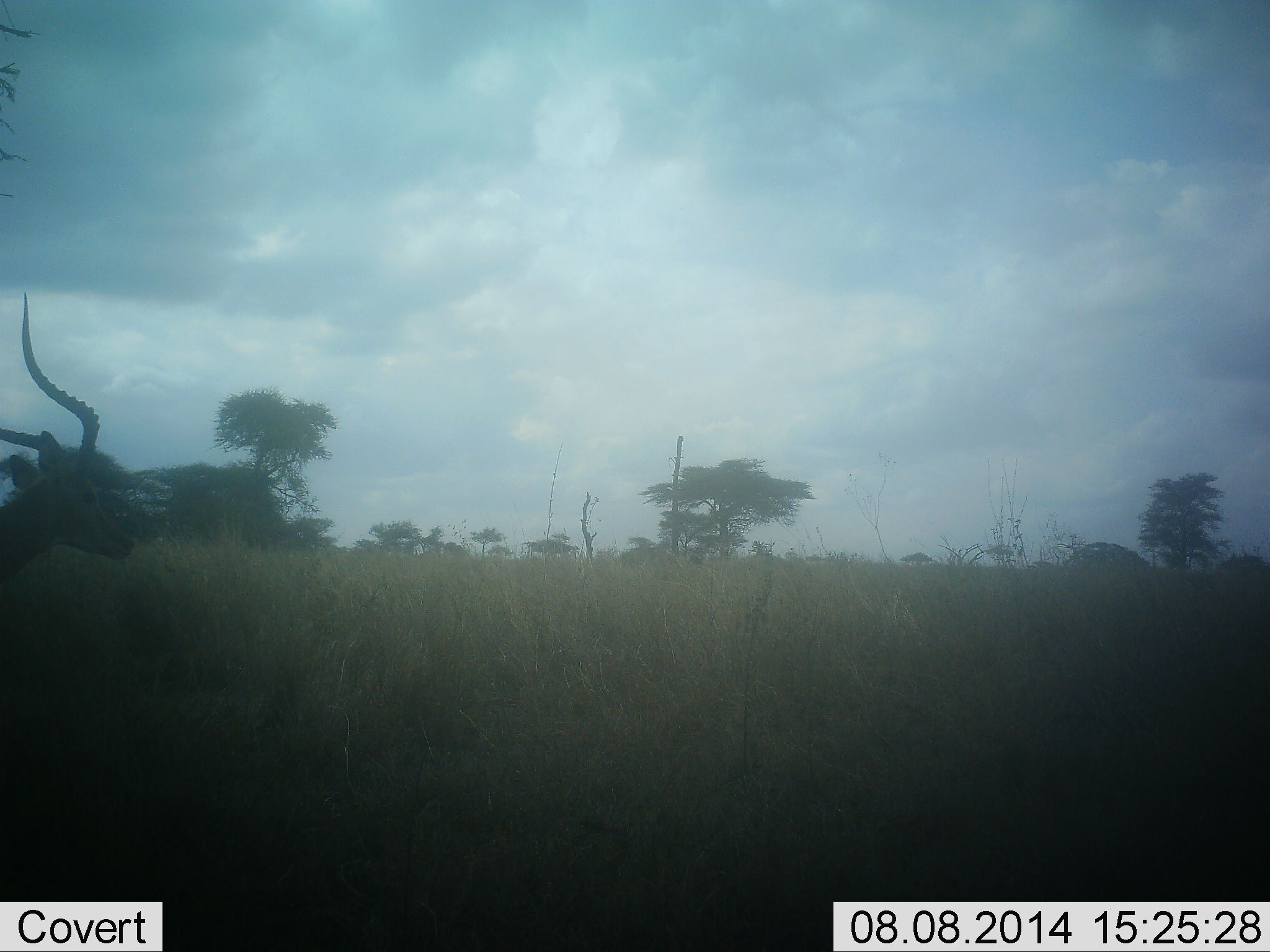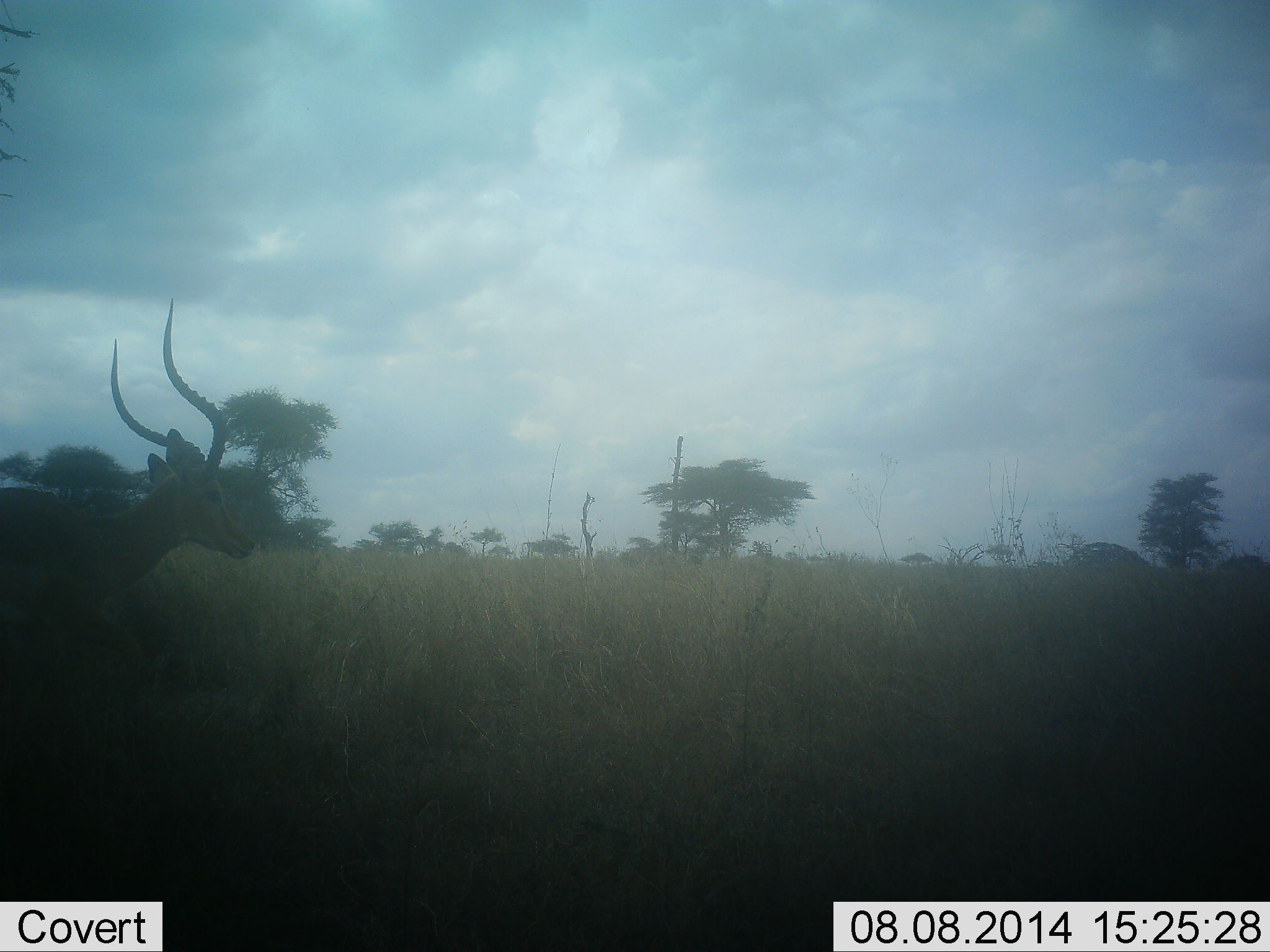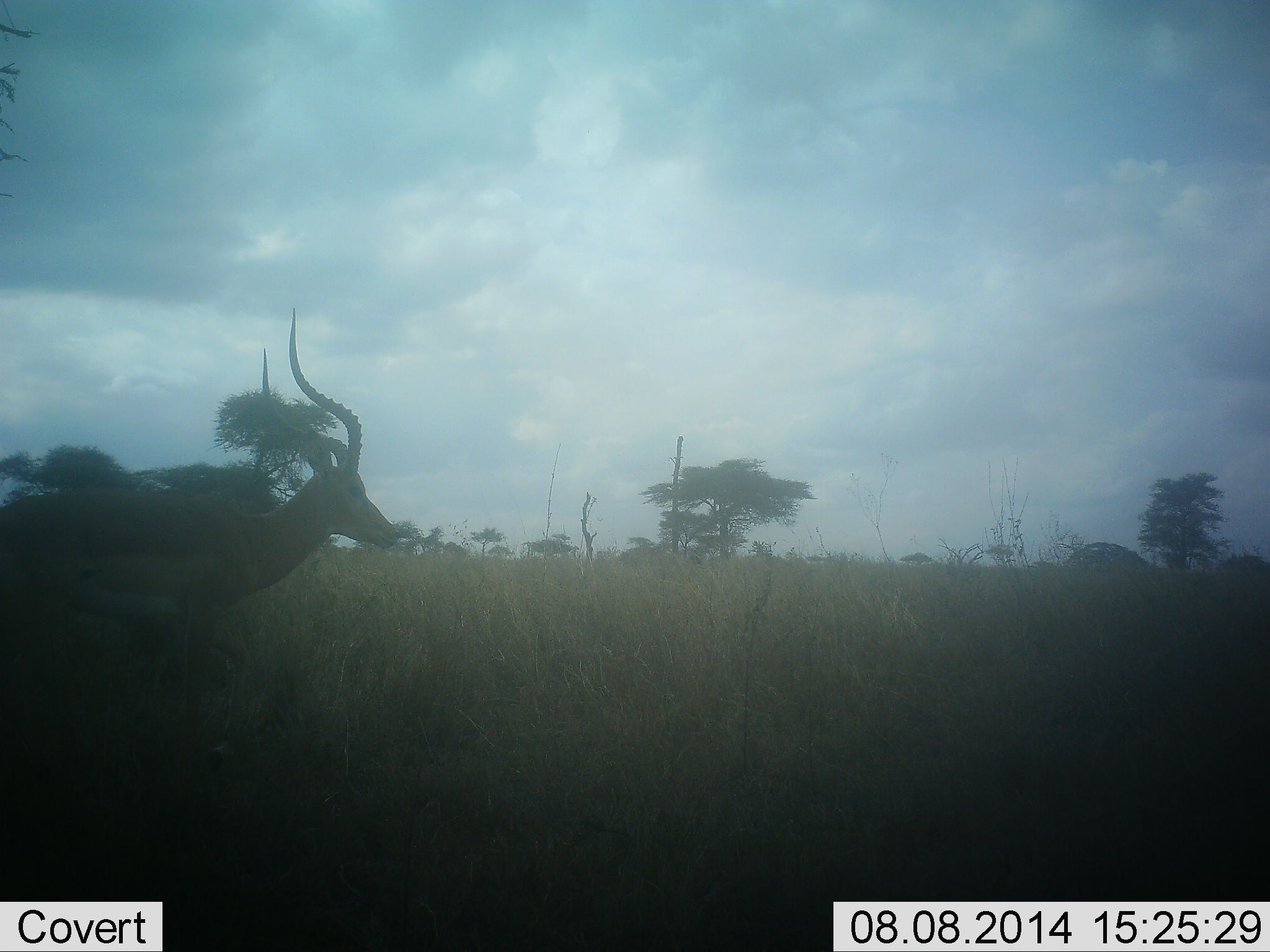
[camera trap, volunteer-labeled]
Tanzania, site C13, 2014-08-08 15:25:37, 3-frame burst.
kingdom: Animalia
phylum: Chordata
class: Mammalia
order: Artiodactyla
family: Bovidae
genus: Aepyceros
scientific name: Aepyceros melampus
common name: impala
Impala (Aepyceros melampus), count 1. Behavior (volunteer vote fractions): standing 10%, resting 0%, moving 90%, interacting 0%. Young present (vote fraction): 0%. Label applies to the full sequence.